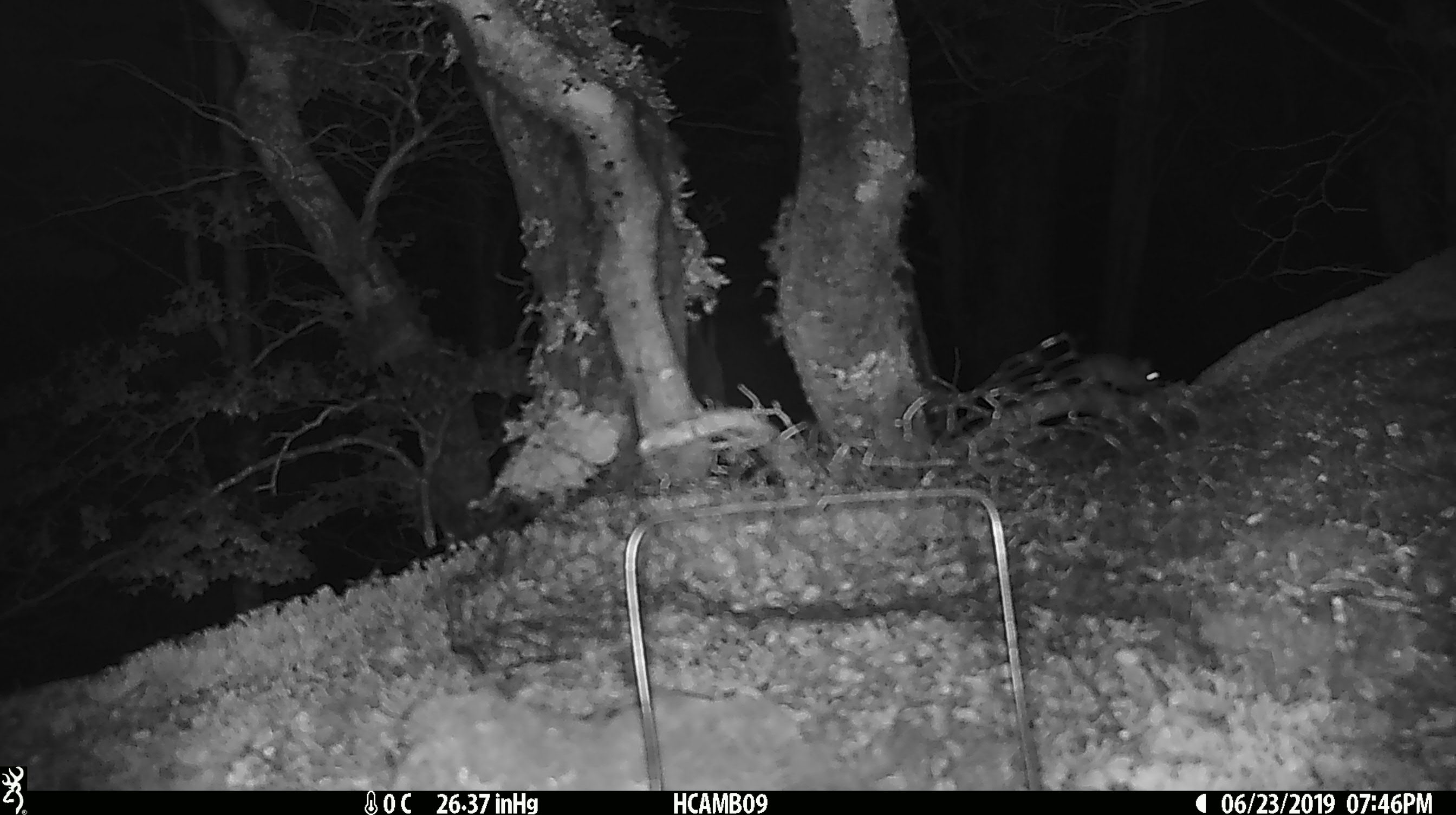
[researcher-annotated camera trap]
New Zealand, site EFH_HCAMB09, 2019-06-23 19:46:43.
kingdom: Animalia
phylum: Chordata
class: Mammalia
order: Rodentia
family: Muridae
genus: Mus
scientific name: Mus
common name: mouse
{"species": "mouse (Mus)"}